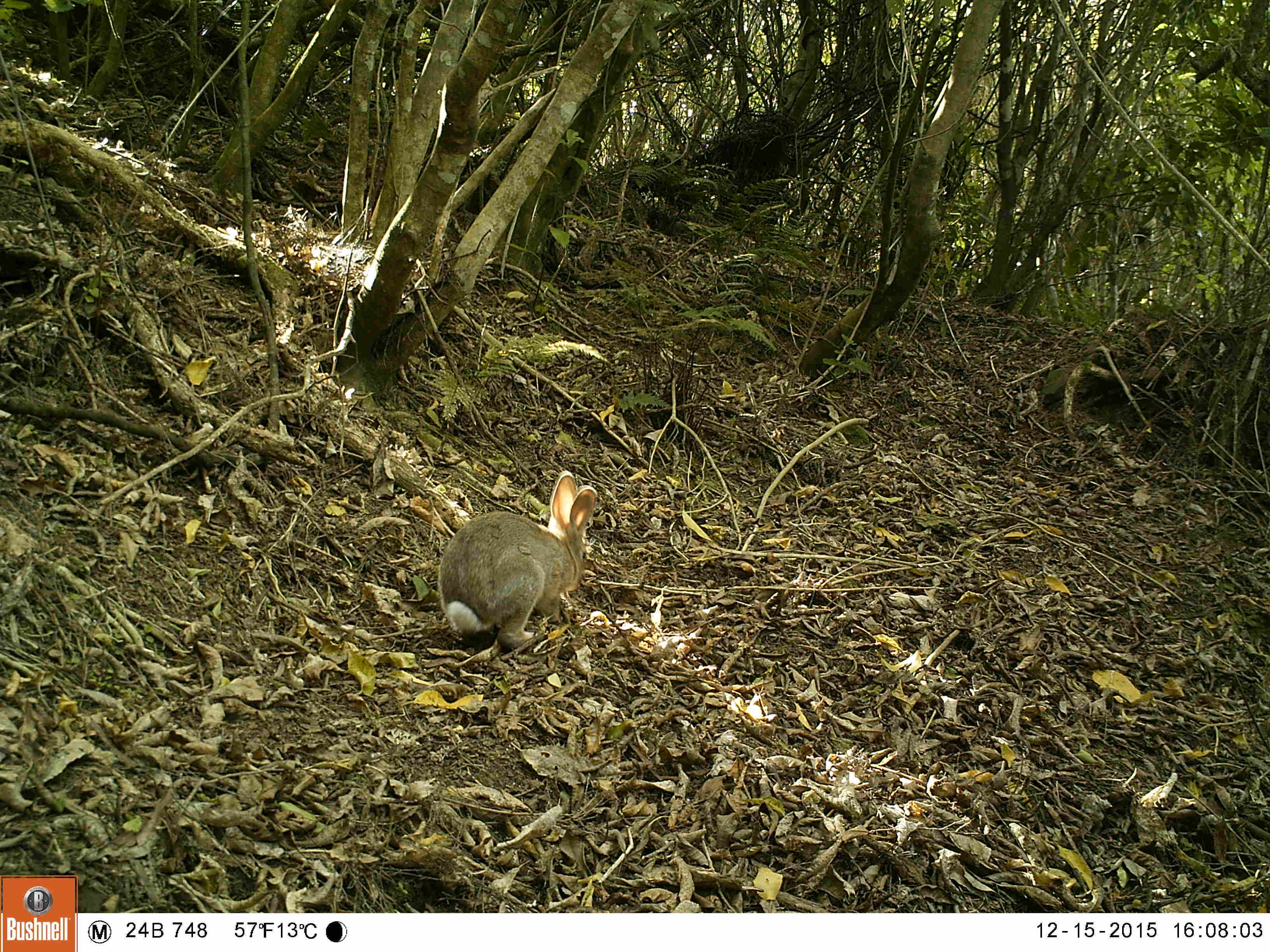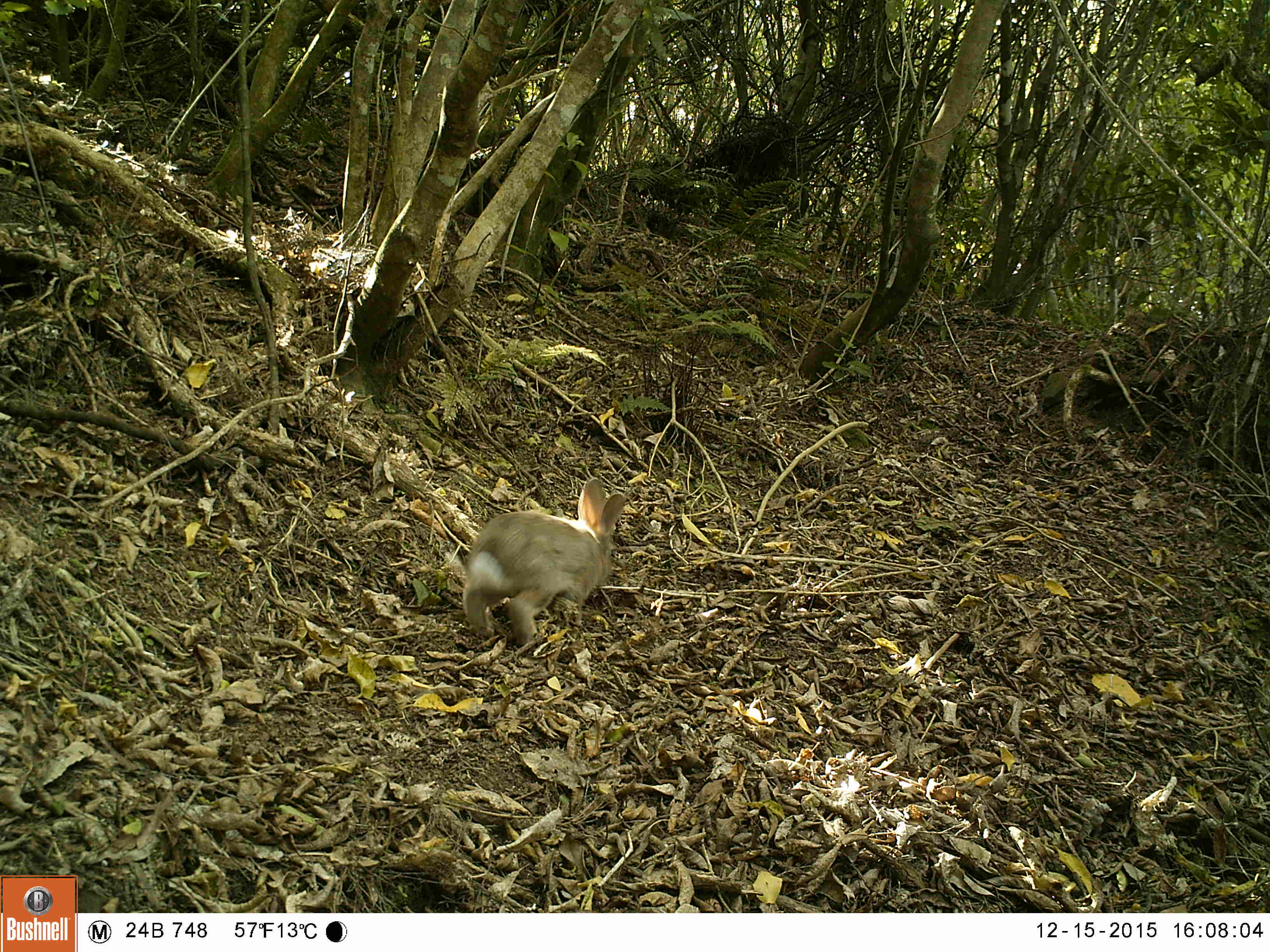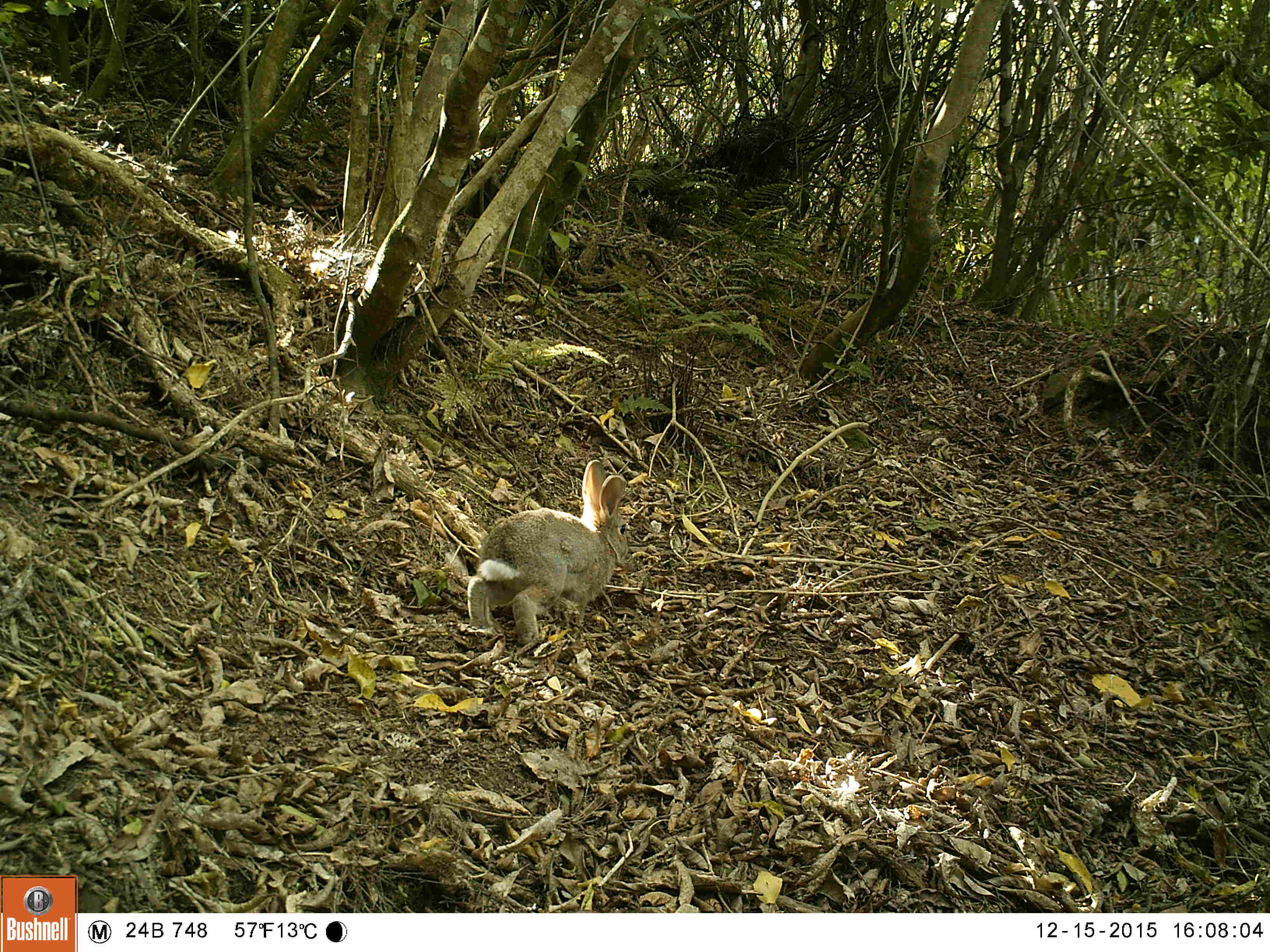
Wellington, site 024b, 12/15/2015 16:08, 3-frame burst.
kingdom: Animalia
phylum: Chordata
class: Mammalia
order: Lagomorpha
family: Leporidae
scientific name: Leporidae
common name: rabbit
Rabbit (Leporidae).